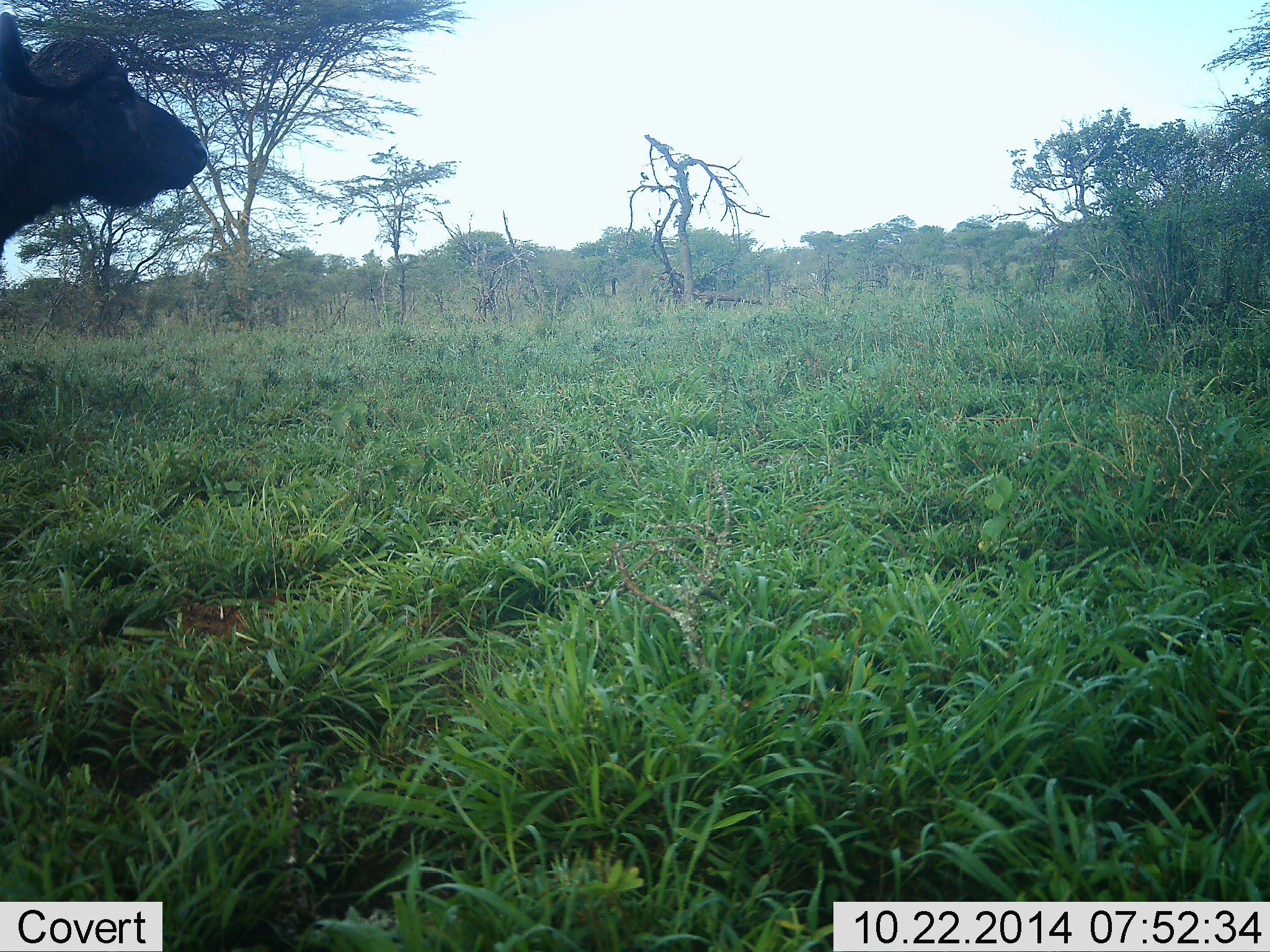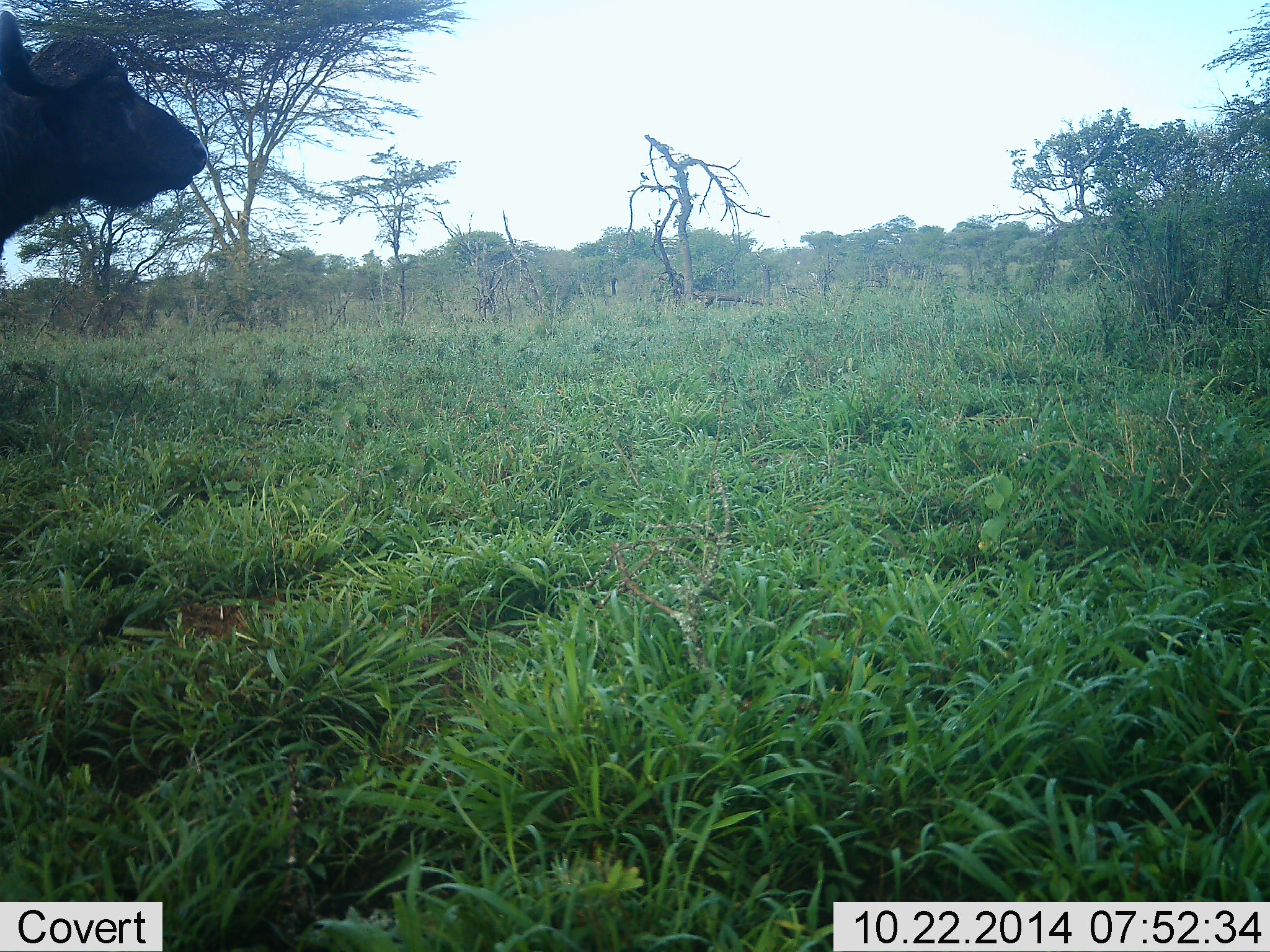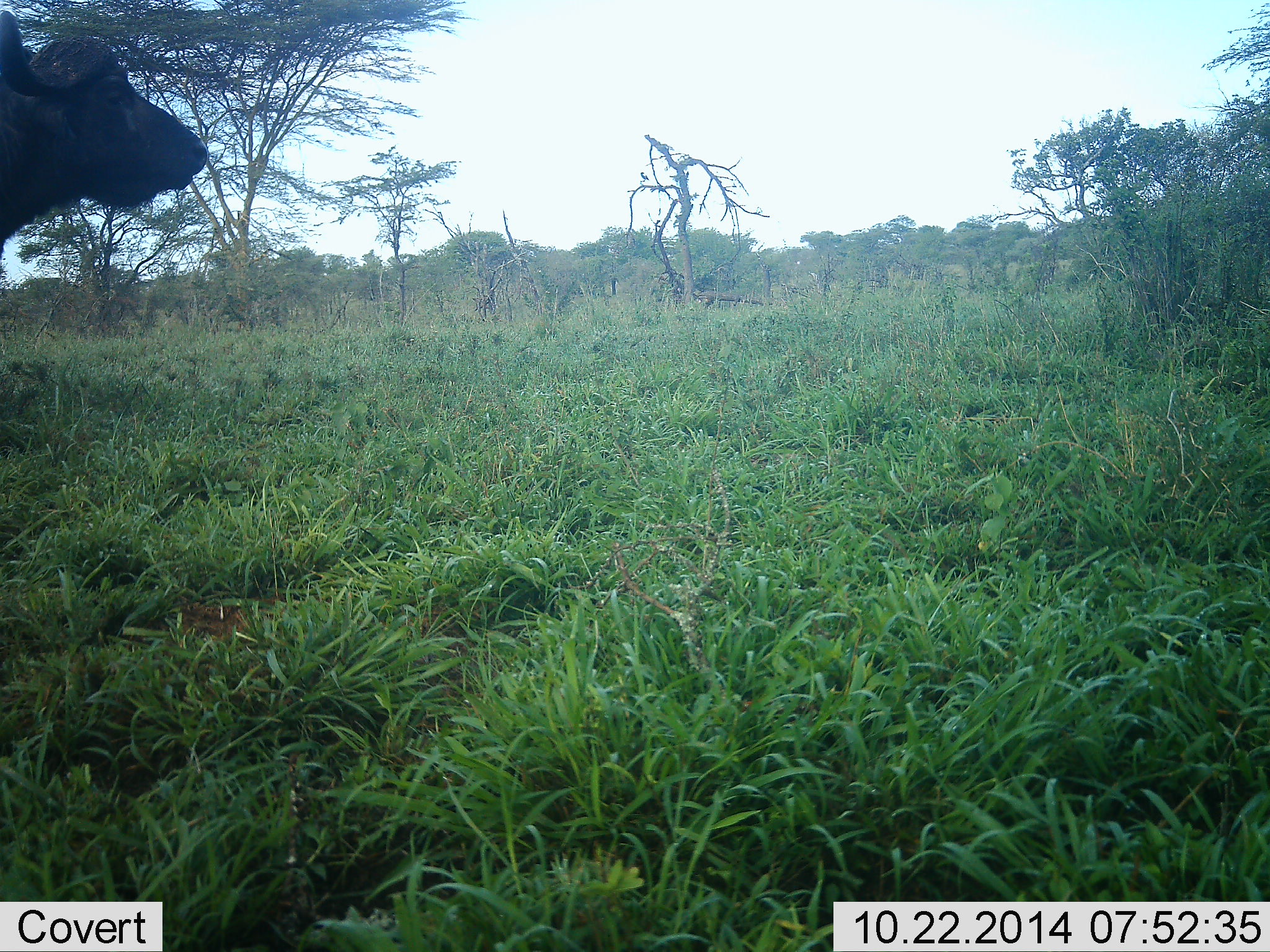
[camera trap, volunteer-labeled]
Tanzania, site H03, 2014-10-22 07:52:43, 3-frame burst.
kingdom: Animalia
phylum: Chordata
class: Mammalia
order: Artiodactyla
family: Bovidae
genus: Syncerus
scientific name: Syncerus caffer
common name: cape buffalo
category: buffalo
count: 1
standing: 100%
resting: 0%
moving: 0%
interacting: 0%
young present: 0%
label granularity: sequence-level